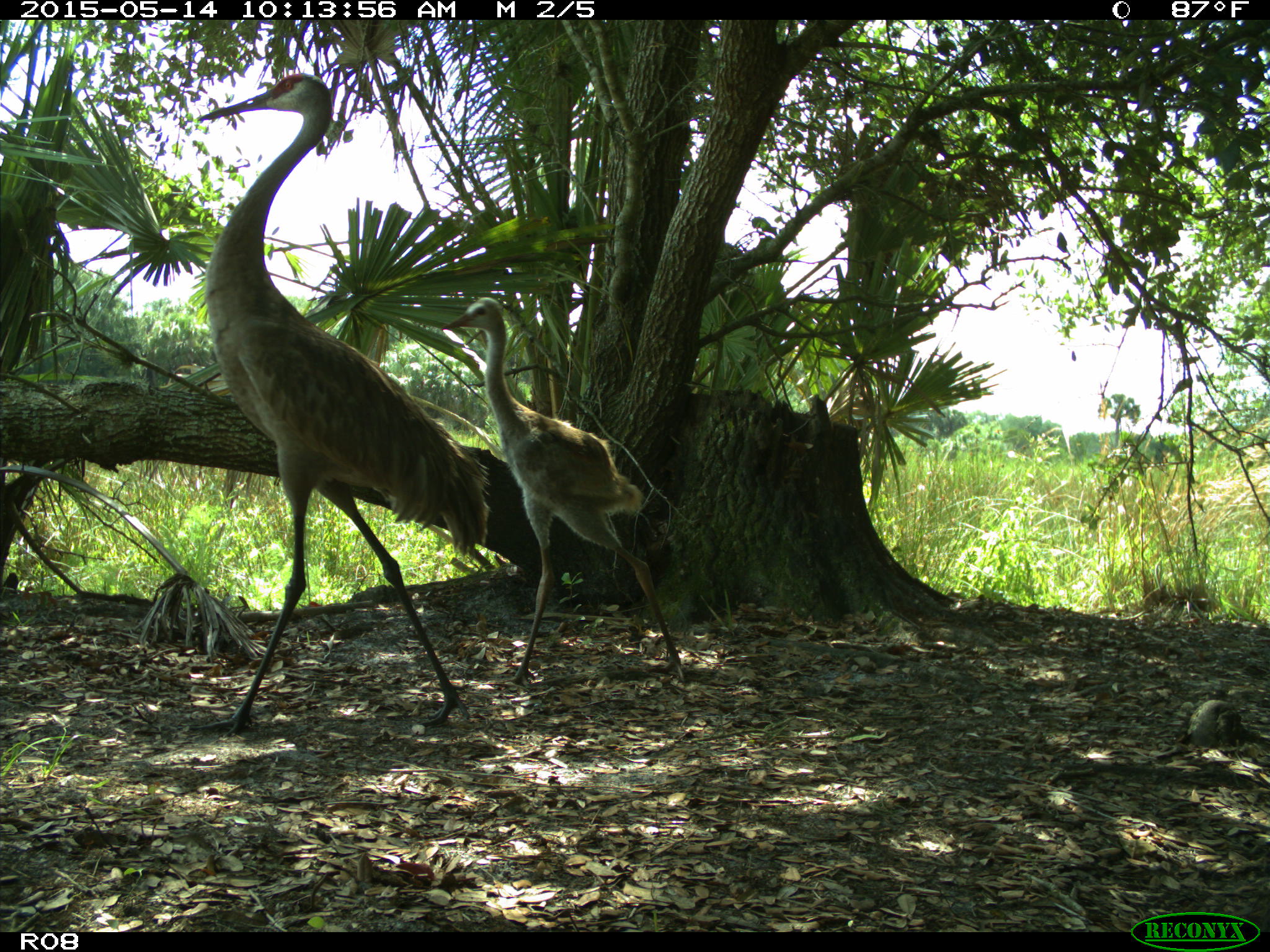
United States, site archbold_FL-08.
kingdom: Animalia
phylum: Chordata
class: Aves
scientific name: Aves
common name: birds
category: unidentified bird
Unidentified bird (birds) (Aves).